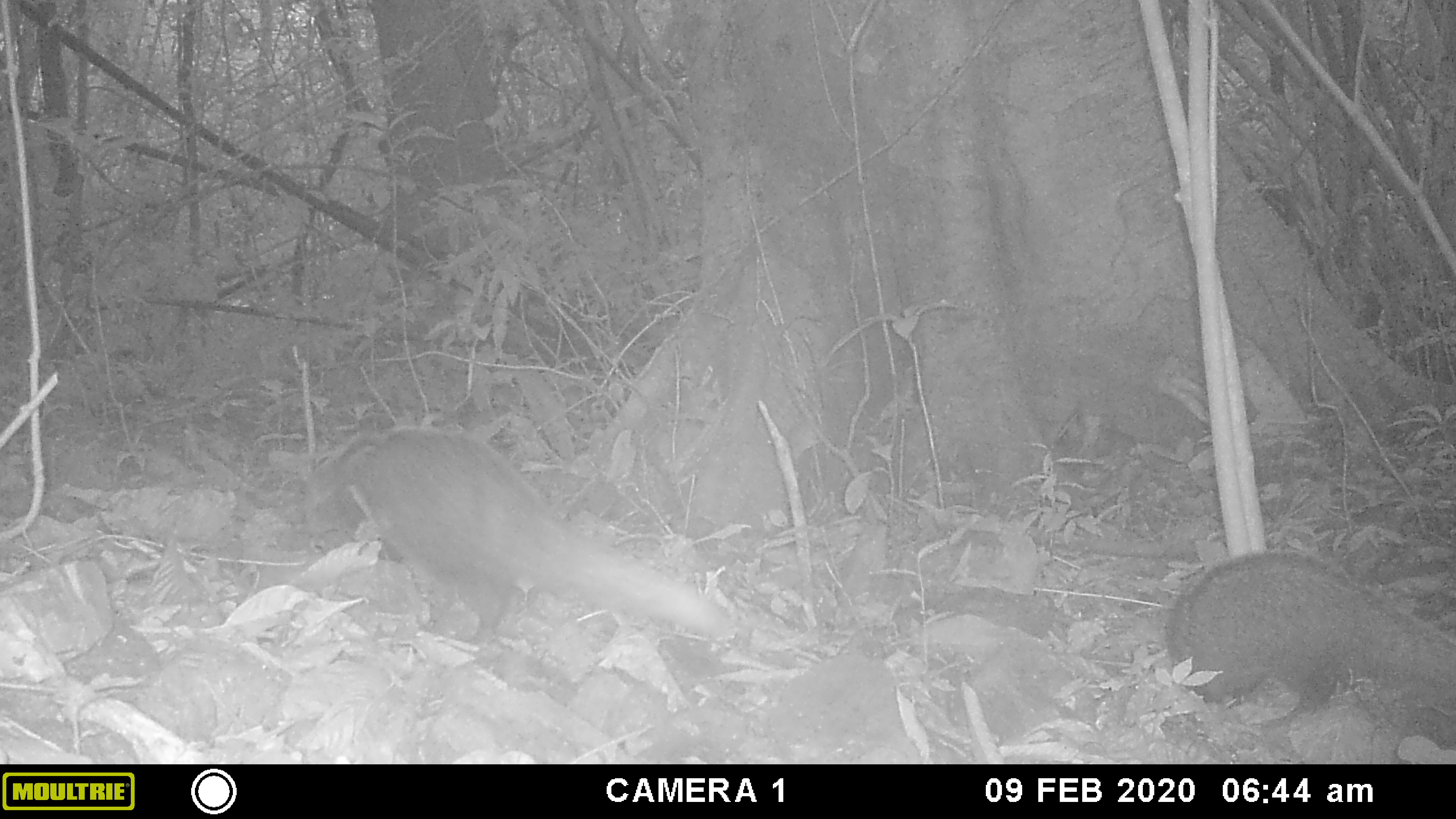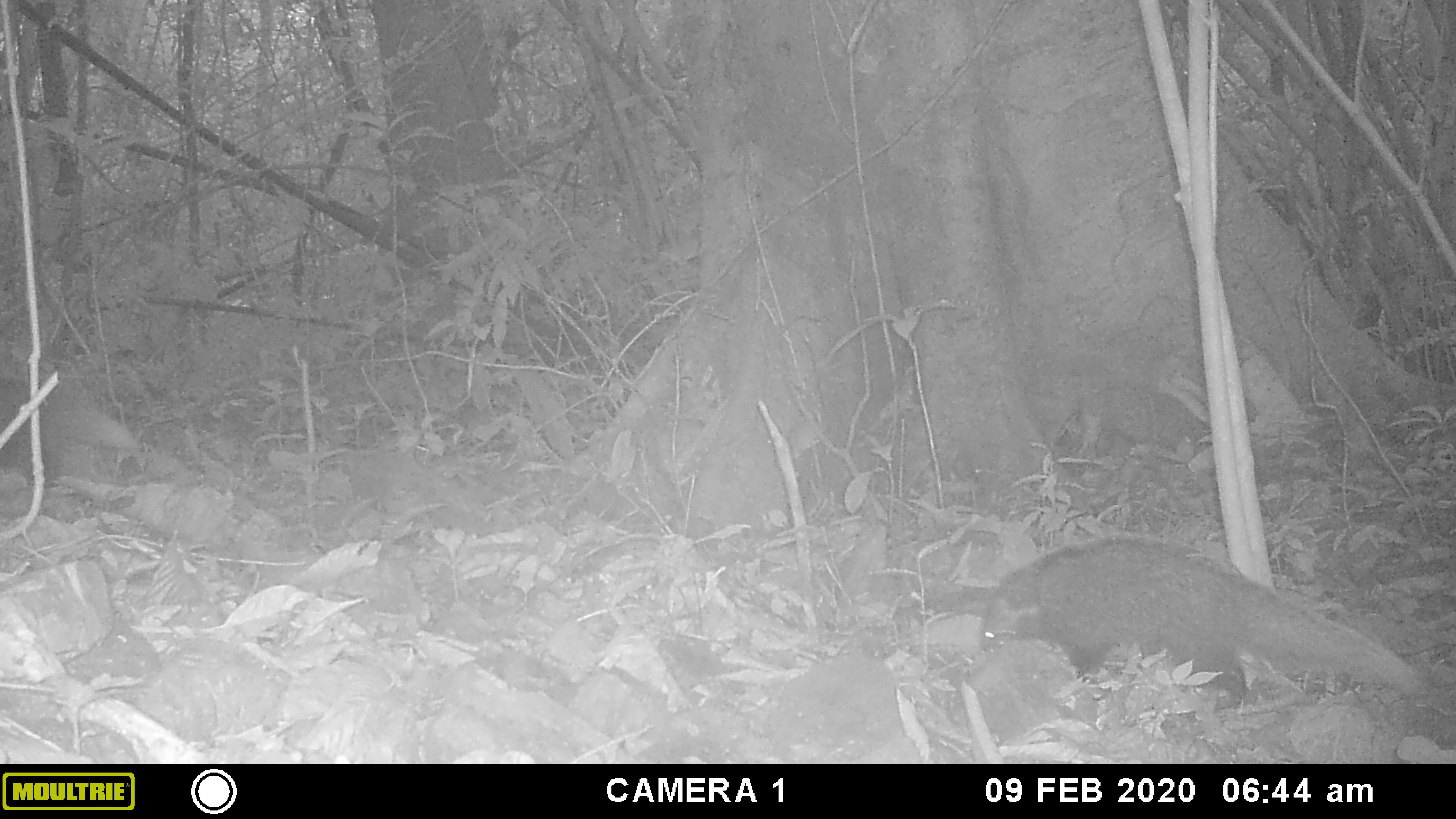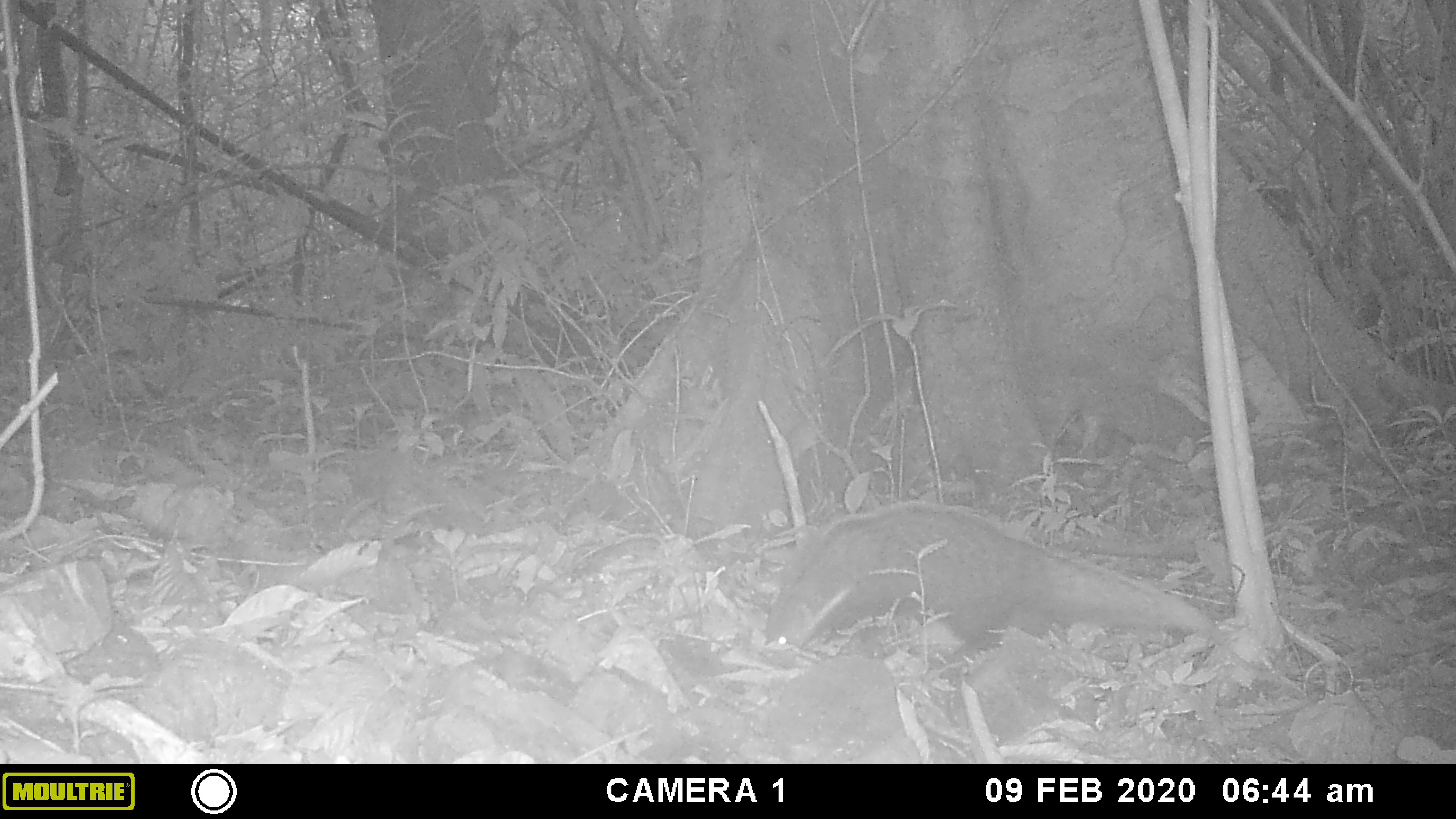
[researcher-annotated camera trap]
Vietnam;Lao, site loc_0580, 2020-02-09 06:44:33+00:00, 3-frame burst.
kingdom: Animalia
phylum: Chordata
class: Mammalia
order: Carnivora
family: Herpestidae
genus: Urva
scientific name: Urva urva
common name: crab-eating mongoose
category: crab eating mongoose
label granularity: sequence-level